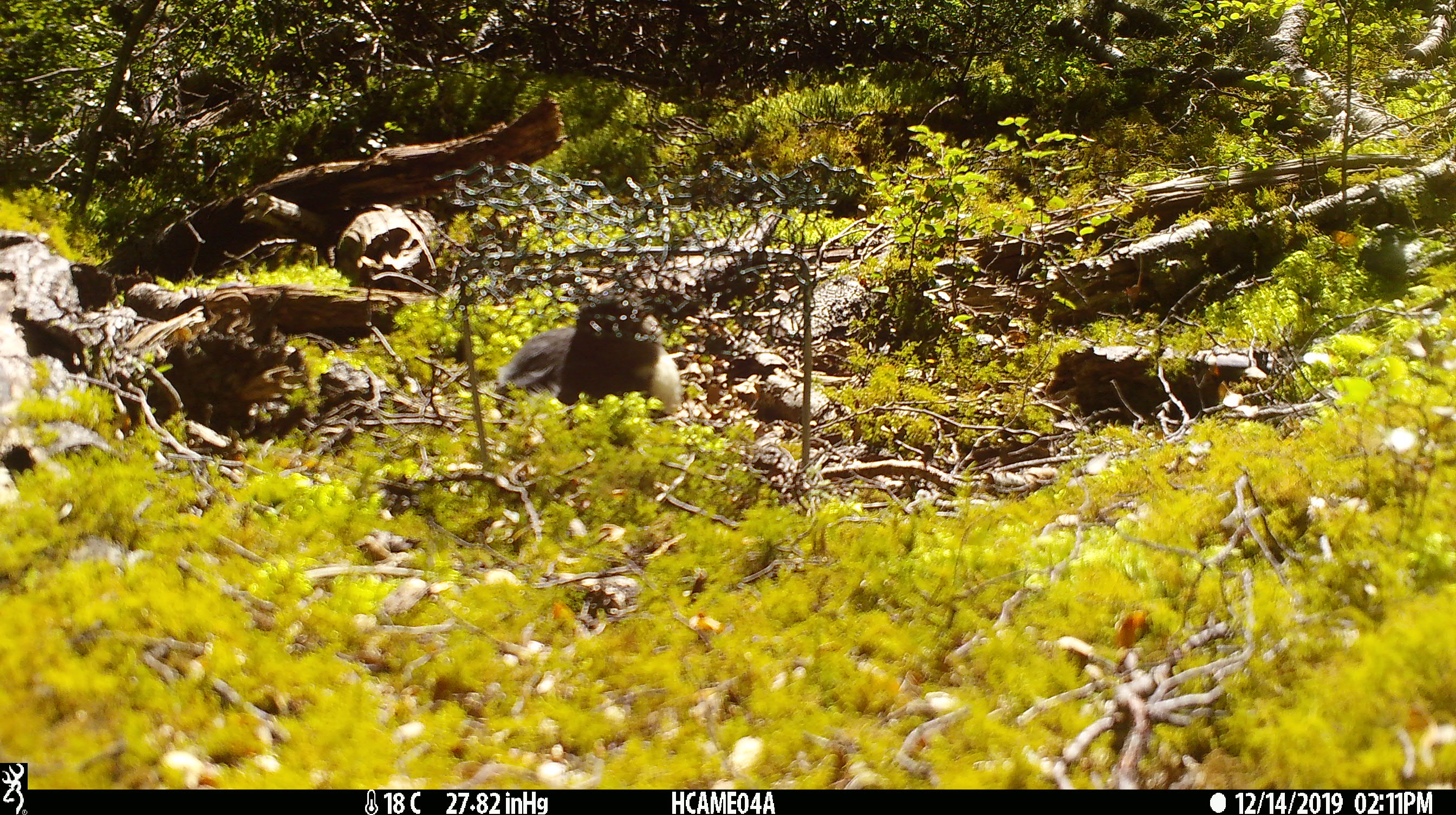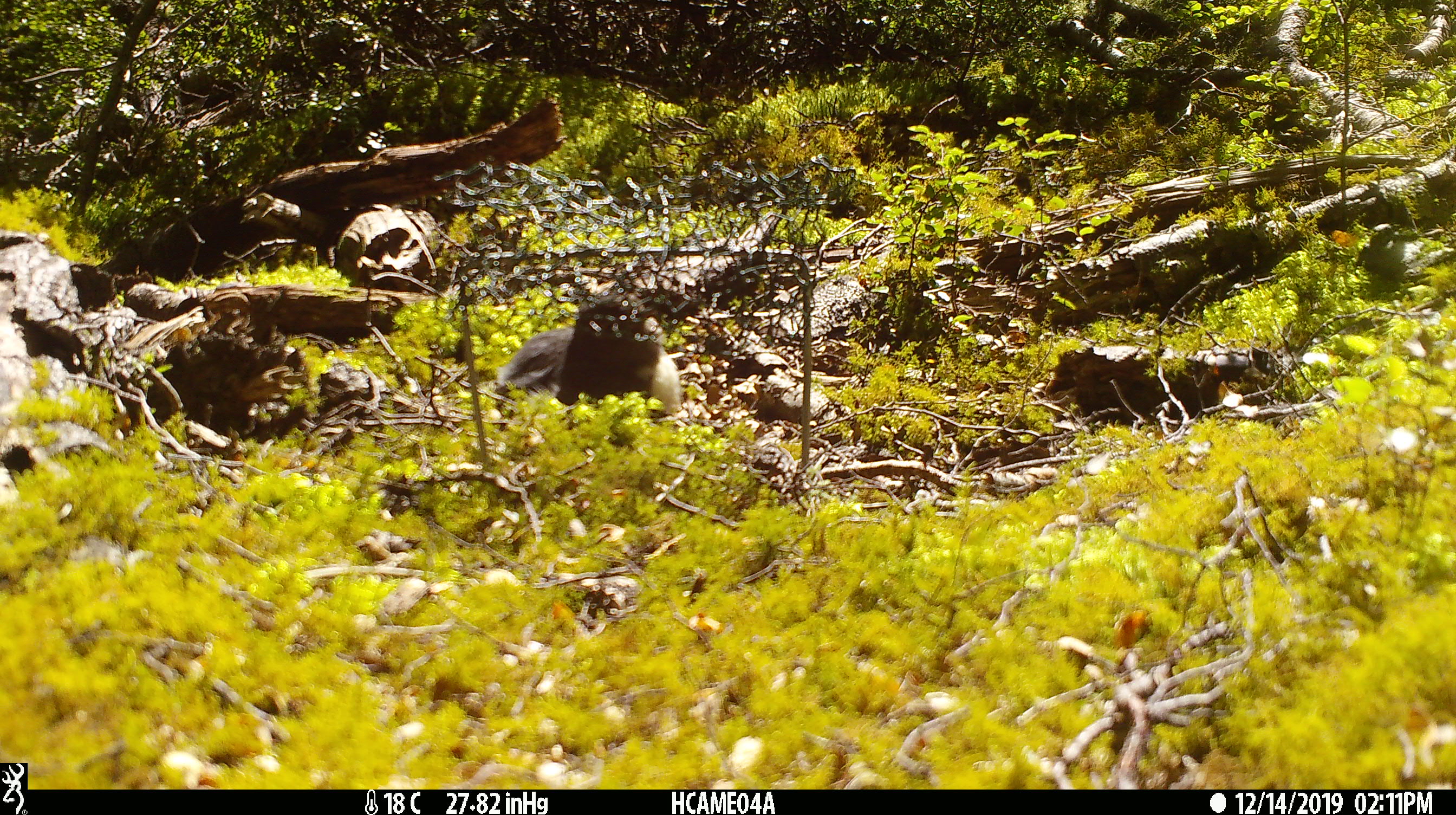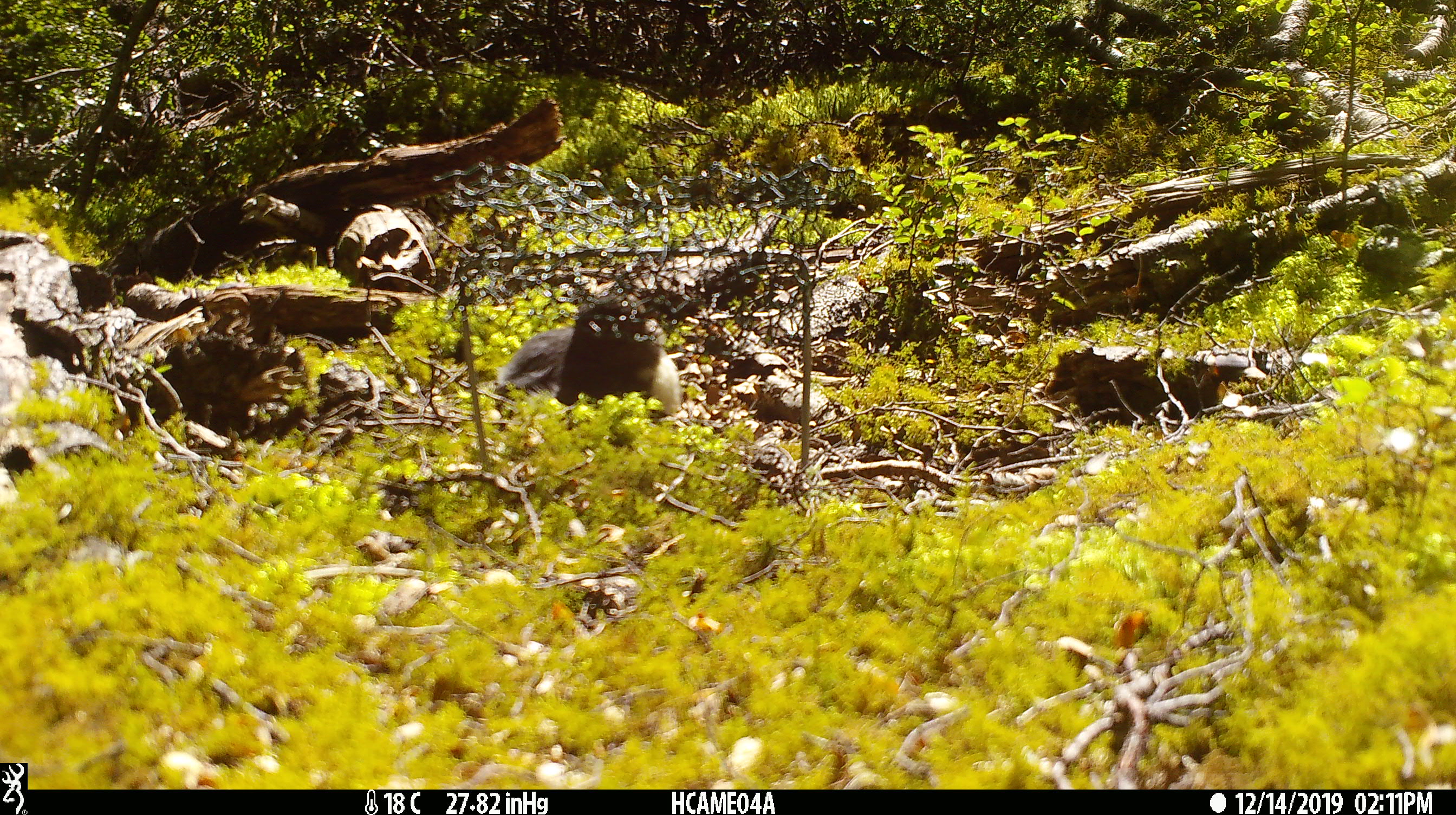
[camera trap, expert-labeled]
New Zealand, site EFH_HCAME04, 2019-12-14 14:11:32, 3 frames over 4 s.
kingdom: Animalia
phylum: Chordata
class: Aves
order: Passeriformes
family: Petroicidae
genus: Petroica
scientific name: Petroica australis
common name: new zealand robin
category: robin